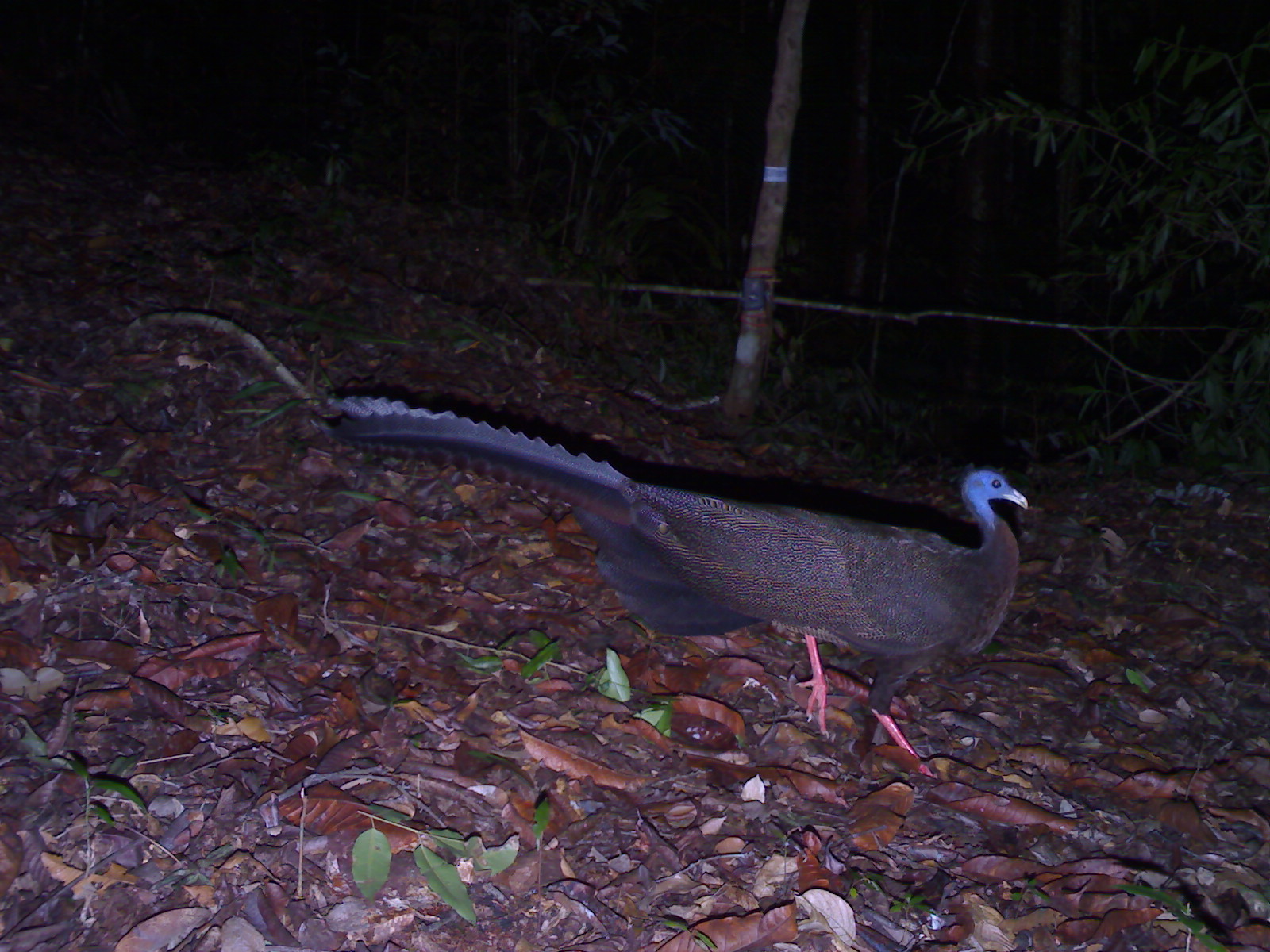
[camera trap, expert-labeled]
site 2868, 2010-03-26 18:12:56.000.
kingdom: Animalia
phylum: Chordata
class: Aves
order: Galliformes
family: Phasianidae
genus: Argusianus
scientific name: Argusianus argus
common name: great argus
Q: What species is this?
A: Argusianus argus (great argus).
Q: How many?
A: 1.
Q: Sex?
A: Male.